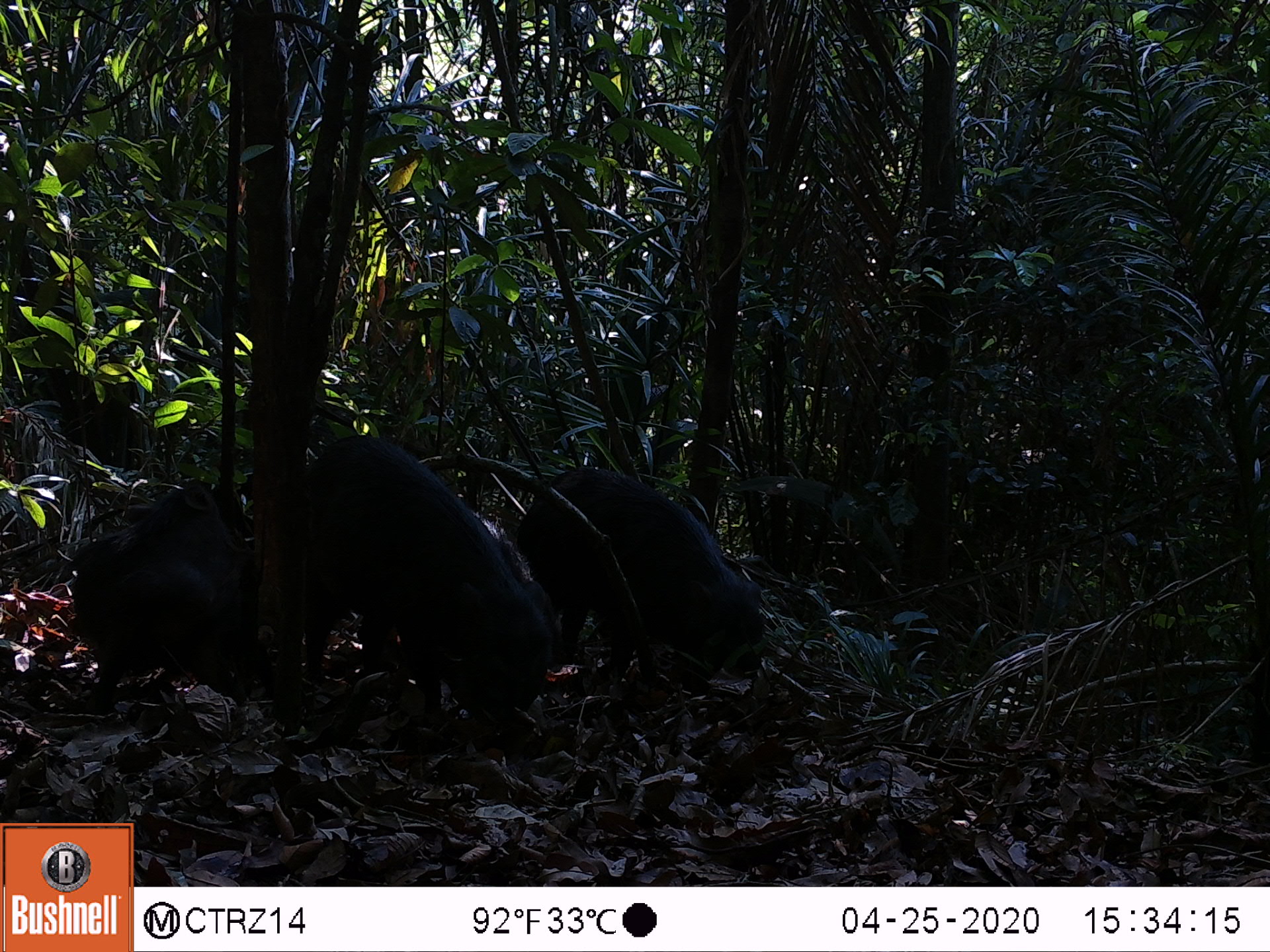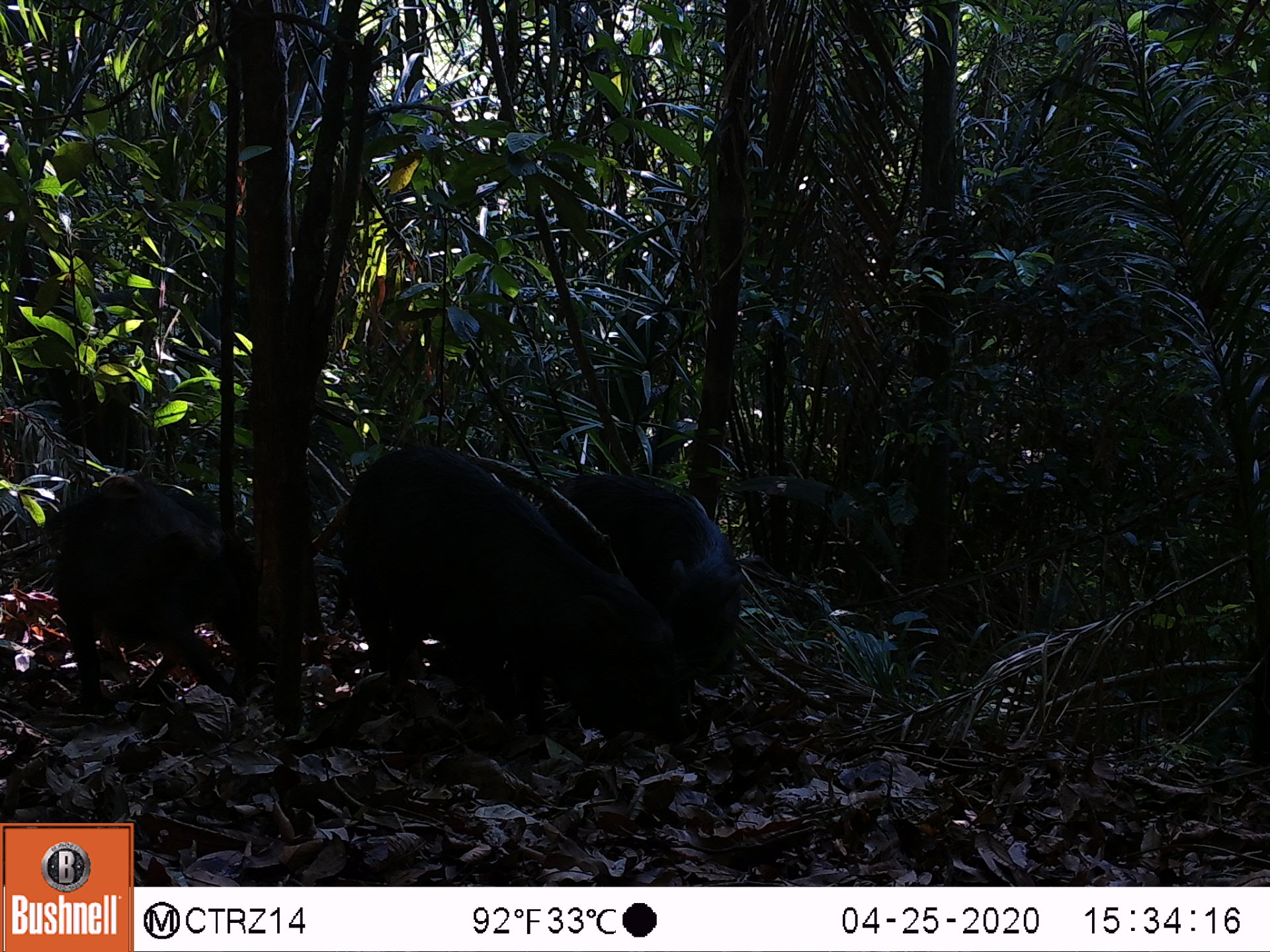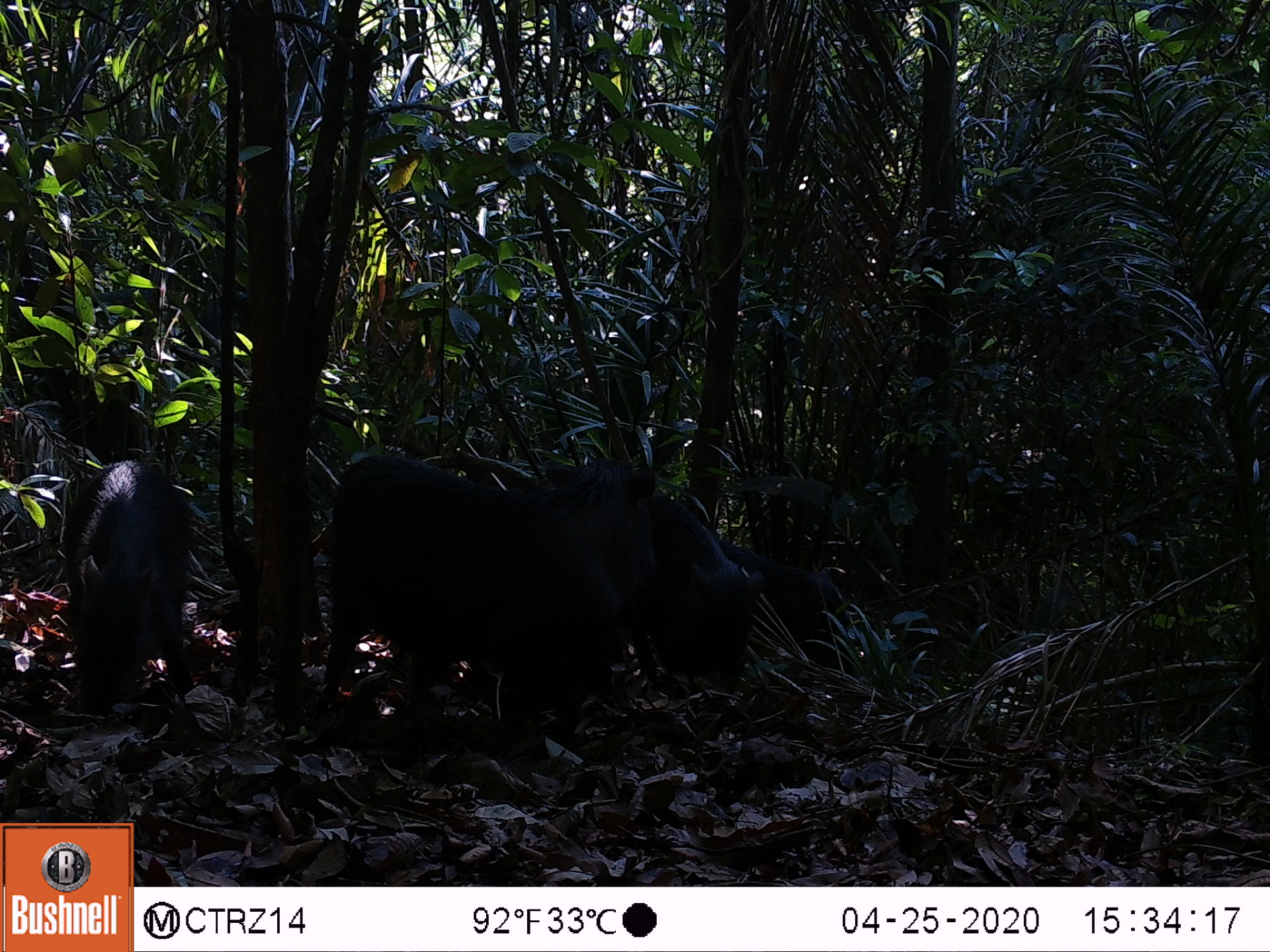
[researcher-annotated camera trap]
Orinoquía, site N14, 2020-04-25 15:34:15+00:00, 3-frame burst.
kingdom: Animalia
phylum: Chordata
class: Mammalia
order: Artiodactyla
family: Tayassuidae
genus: Tayassu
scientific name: Tayassu pecari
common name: white-lipped peccary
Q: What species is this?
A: White-lipped peccary (Tayassu pecari).